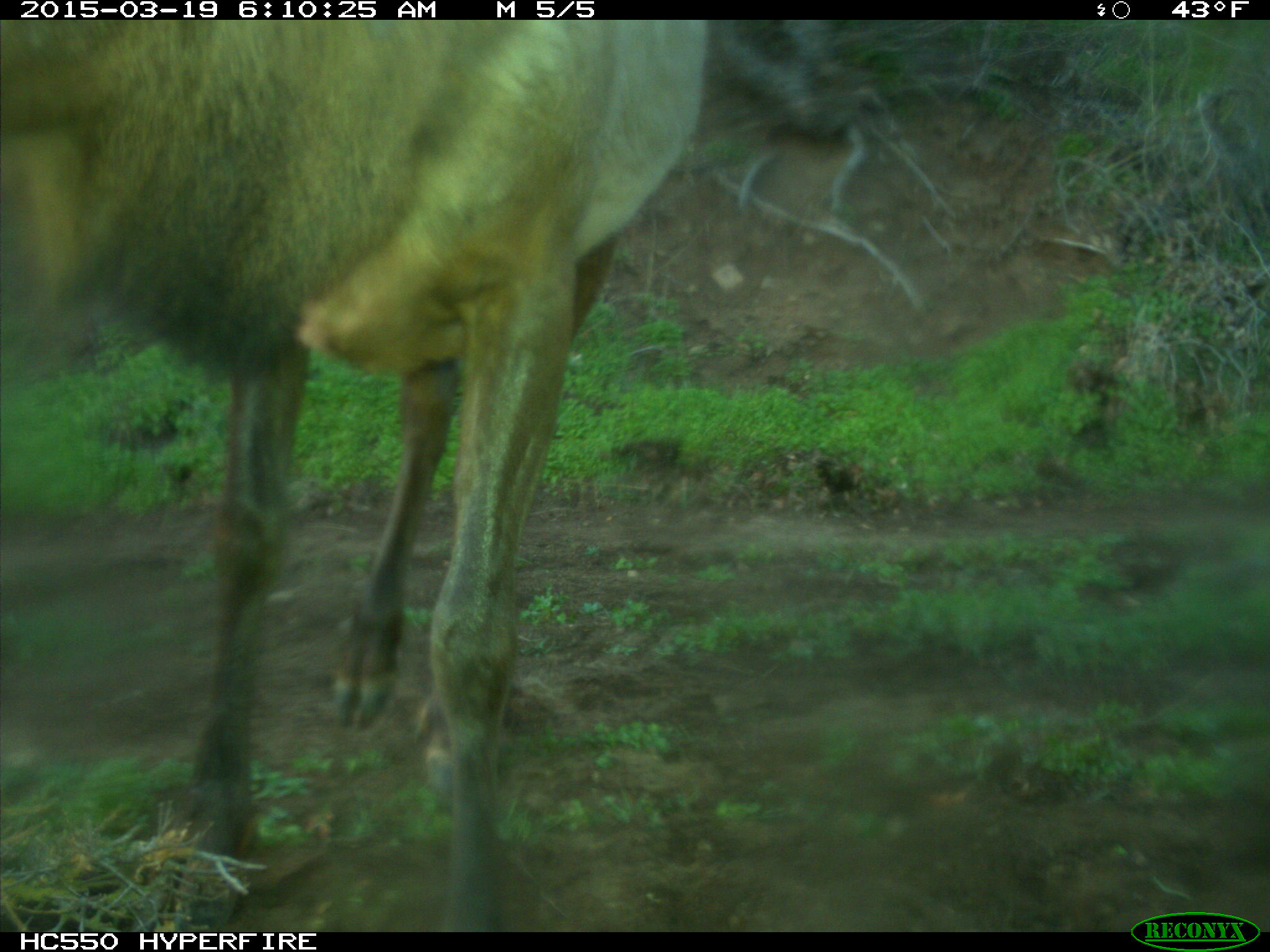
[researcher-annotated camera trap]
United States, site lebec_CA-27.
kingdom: Animalia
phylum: Chordata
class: Mammalia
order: Artiodactyla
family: Cervidae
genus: Cervus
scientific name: Cervus canadensis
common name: elk